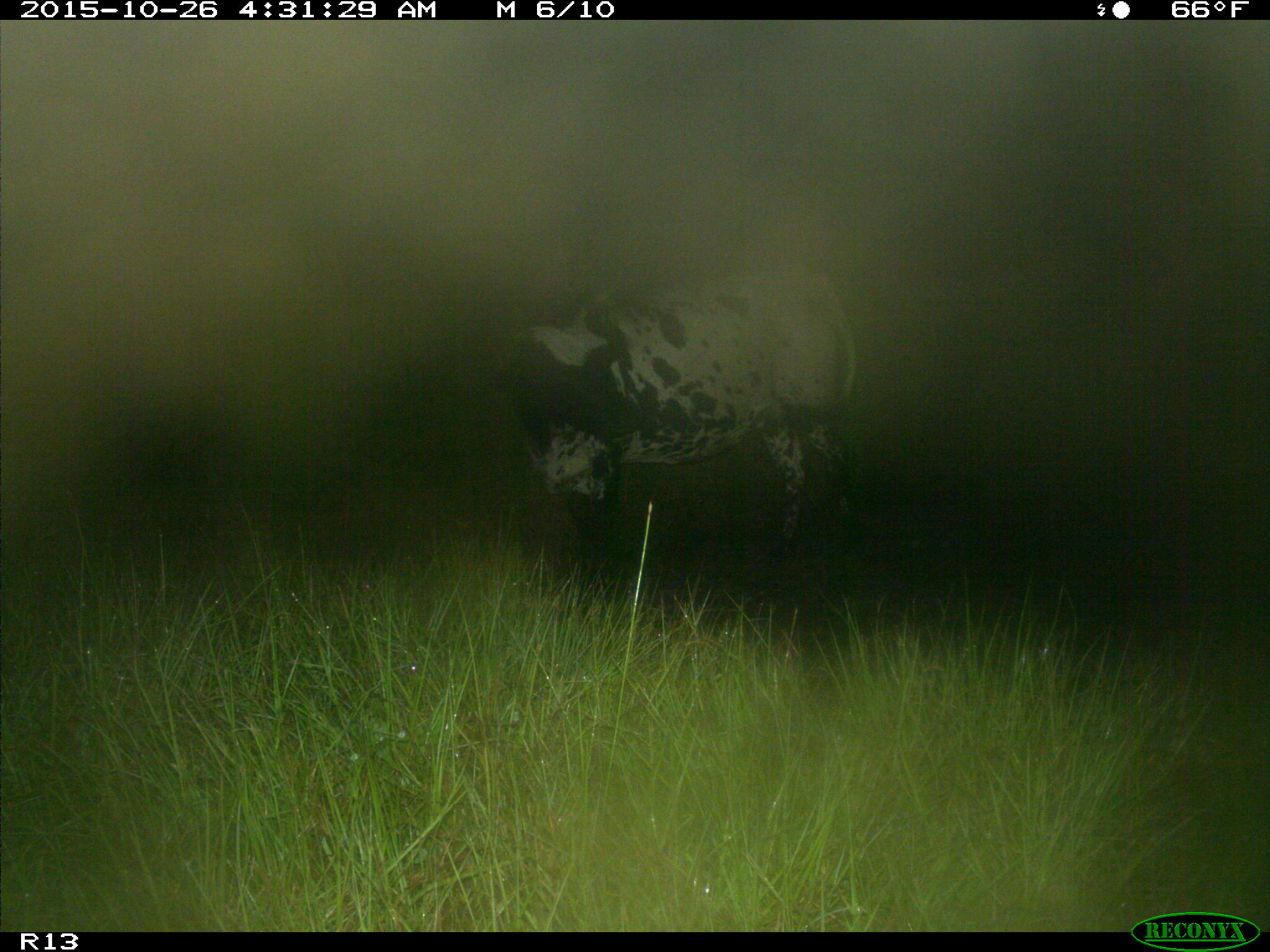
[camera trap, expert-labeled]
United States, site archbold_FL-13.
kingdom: Animalia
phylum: Chordata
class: Mammalia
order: Artiodactyla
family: Bovidae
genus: Bos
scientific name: Bos taurus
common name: domestic cow